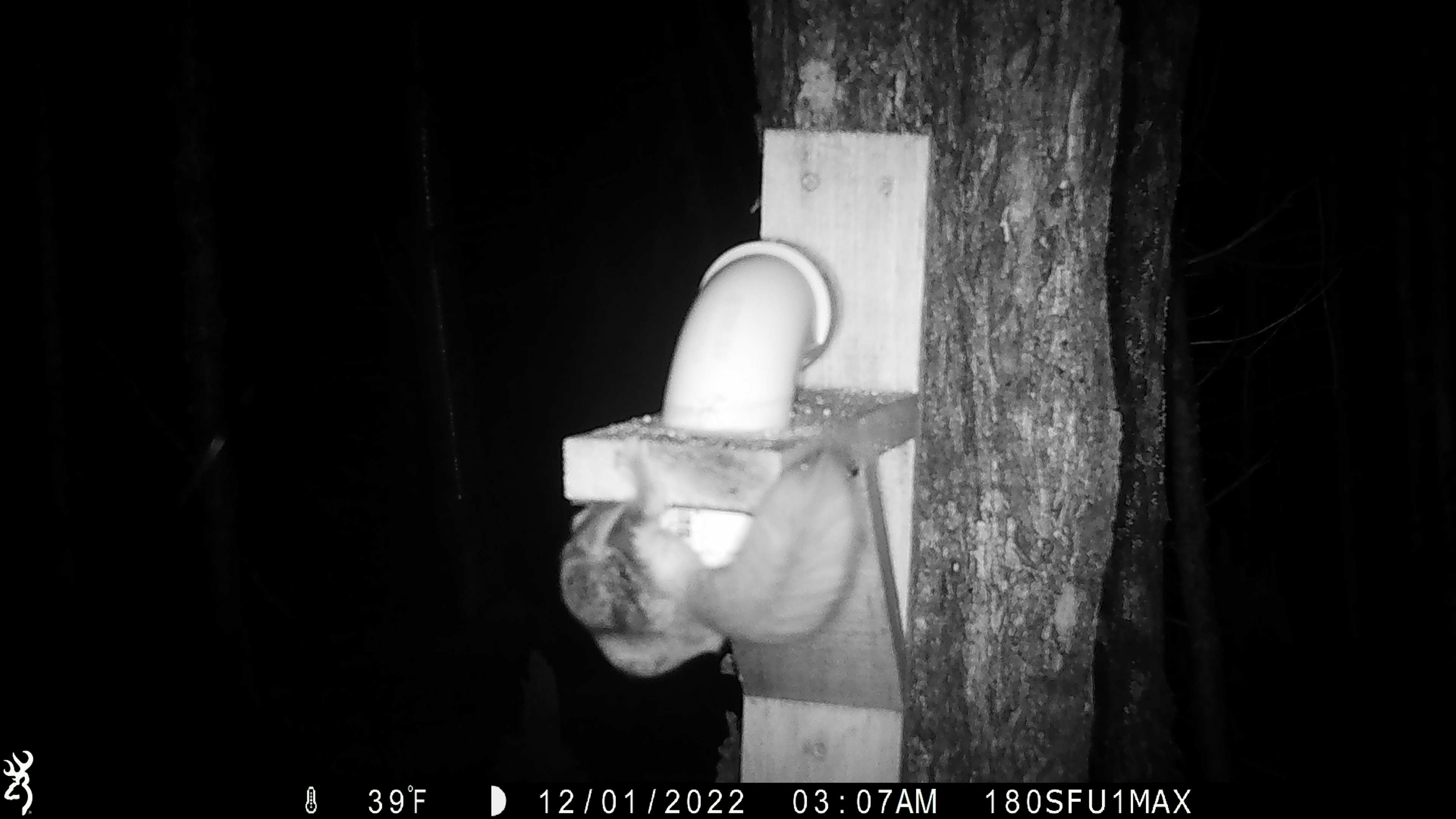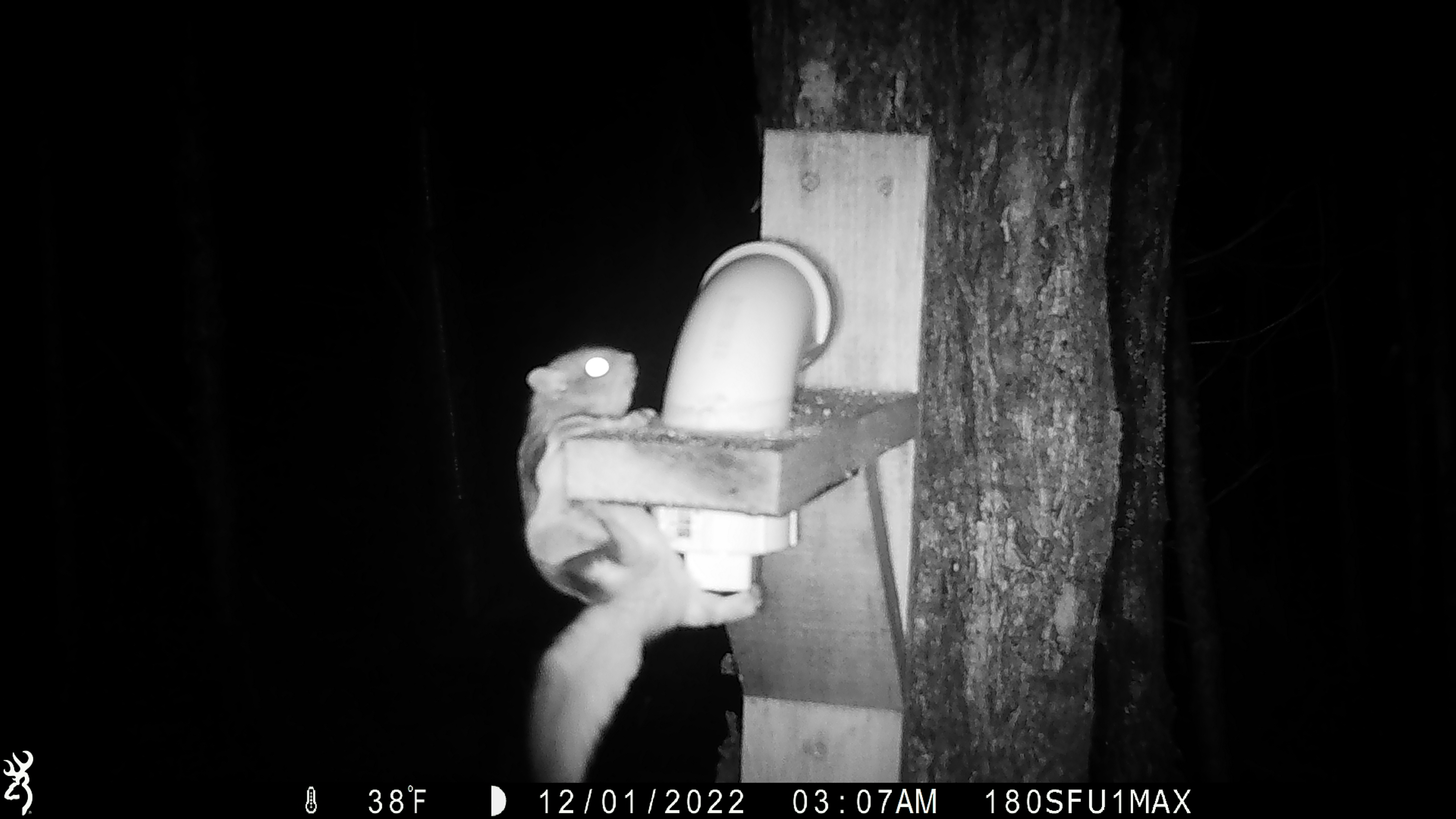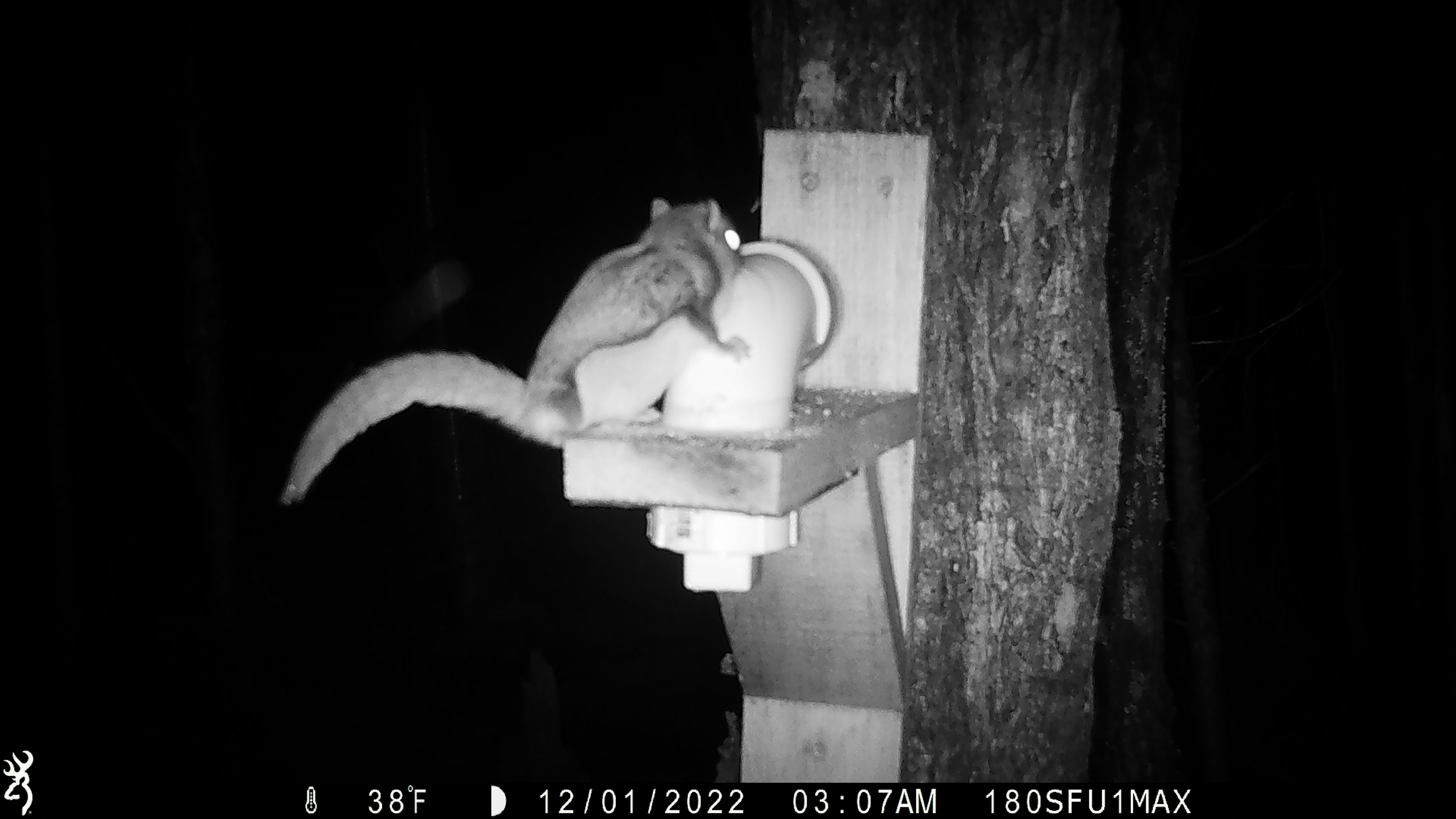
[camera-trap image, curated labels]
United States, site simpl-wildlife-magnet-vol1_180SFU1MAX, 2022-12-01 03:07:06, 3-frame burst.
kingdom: Animalia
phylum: Chordata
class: Mammalia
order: Rodentia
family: Sciuridae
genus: Glaucomys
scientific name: Glaucomys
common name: flying squirrel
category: flying squirrel sp.